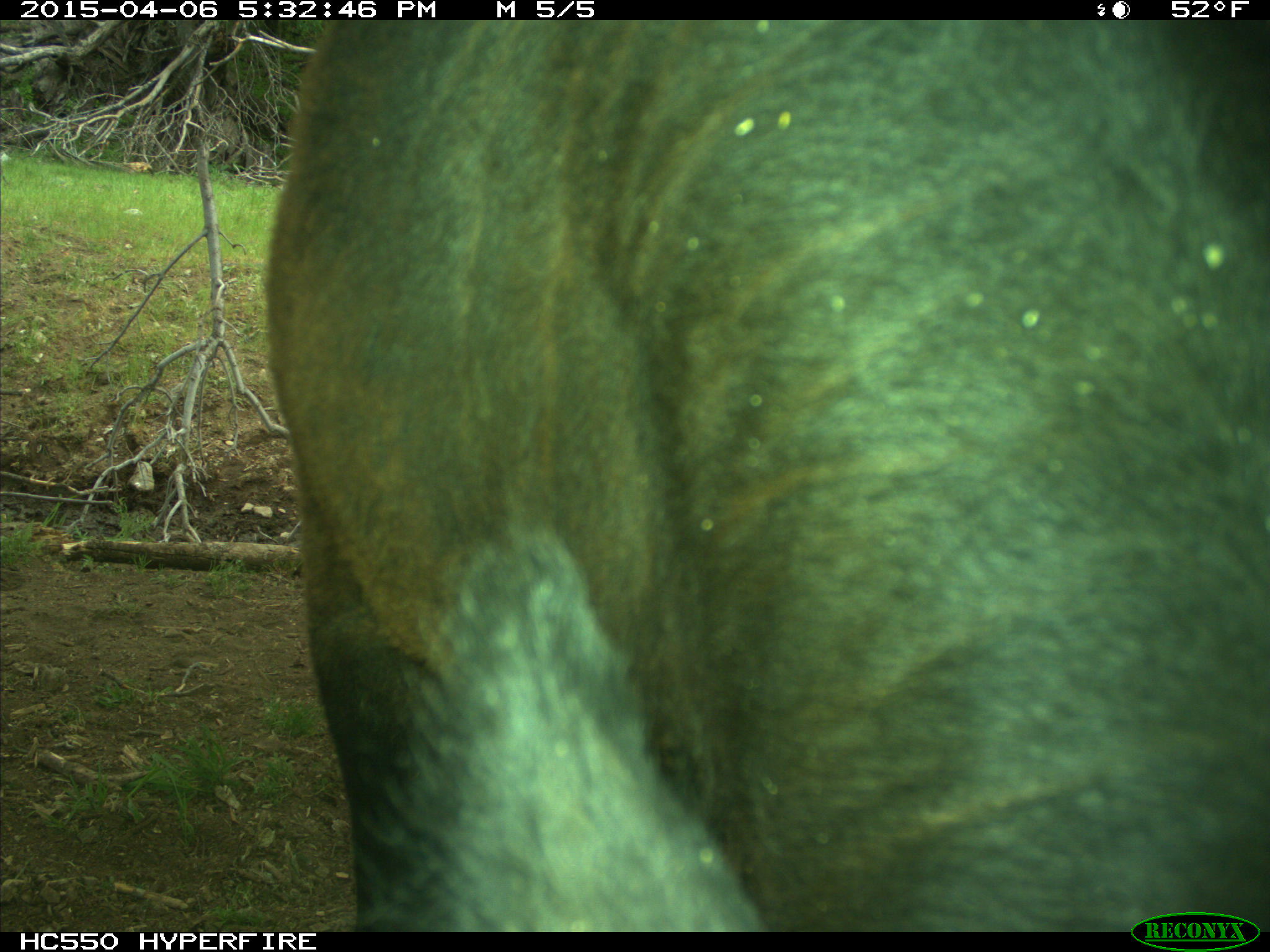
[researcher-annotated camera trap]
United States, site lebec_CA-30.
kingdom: Animalia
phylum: Chordata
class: Mammalia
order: Artiodactyla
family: Bovidae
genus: Bos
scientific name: Bos taurus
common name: domestic cow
Bos taurus (domestic cow).